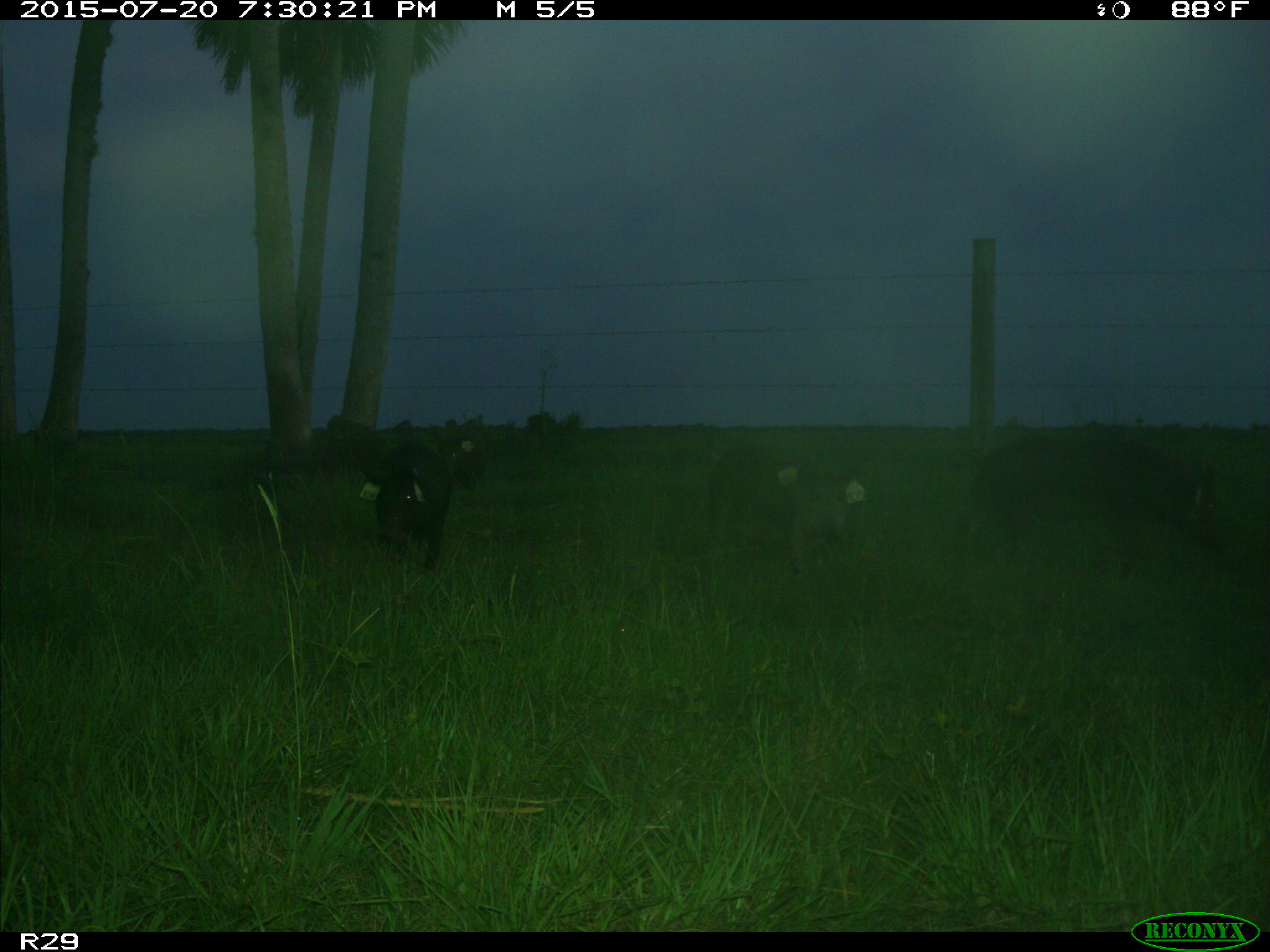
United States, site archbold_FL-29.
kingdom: Animalia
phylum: Chordata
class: Mammalia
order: Artiodactyla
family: Suidae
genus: Sus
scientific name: Sus scrofa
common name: wild boar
Sus scrofa (wild boar).